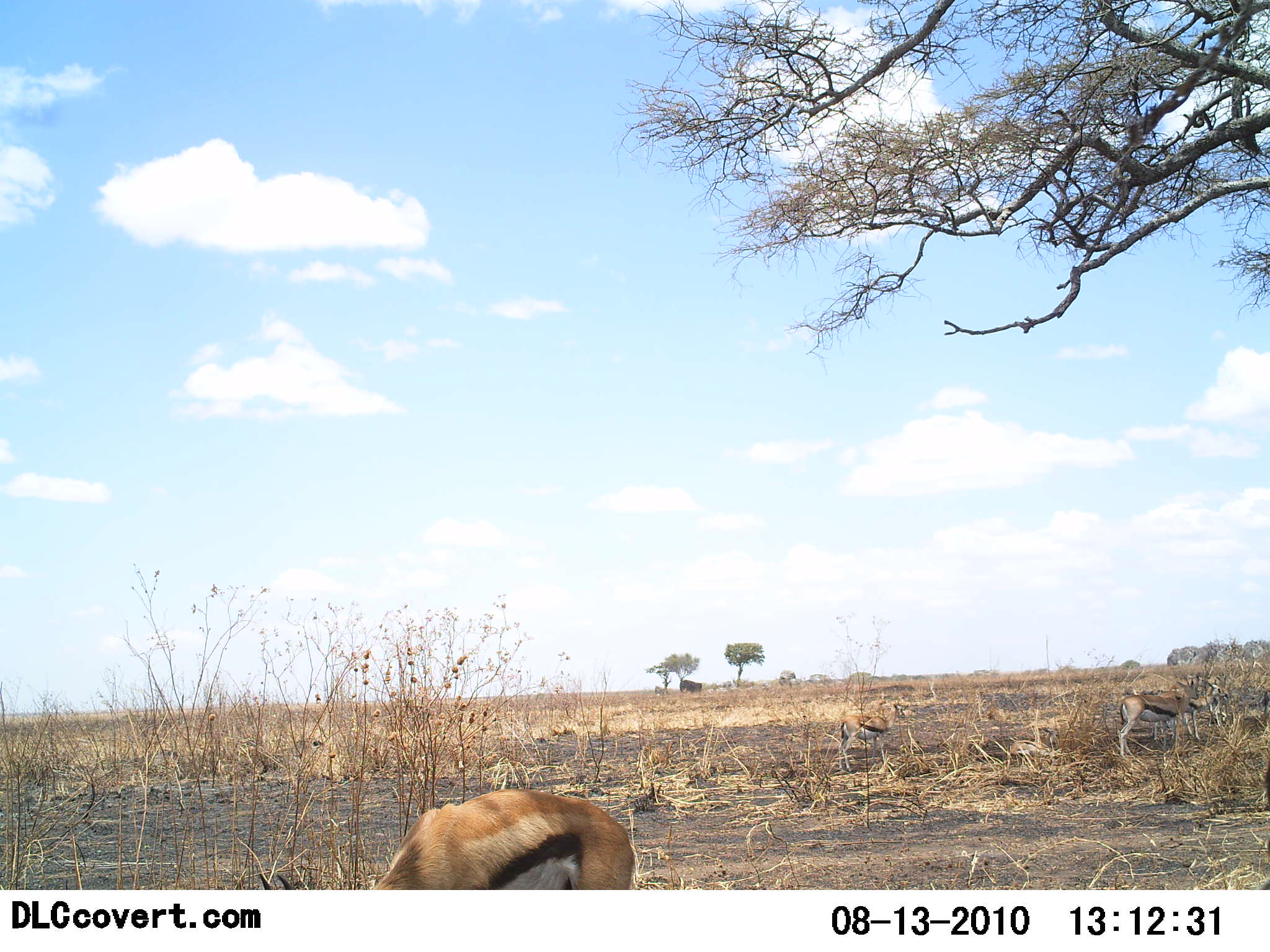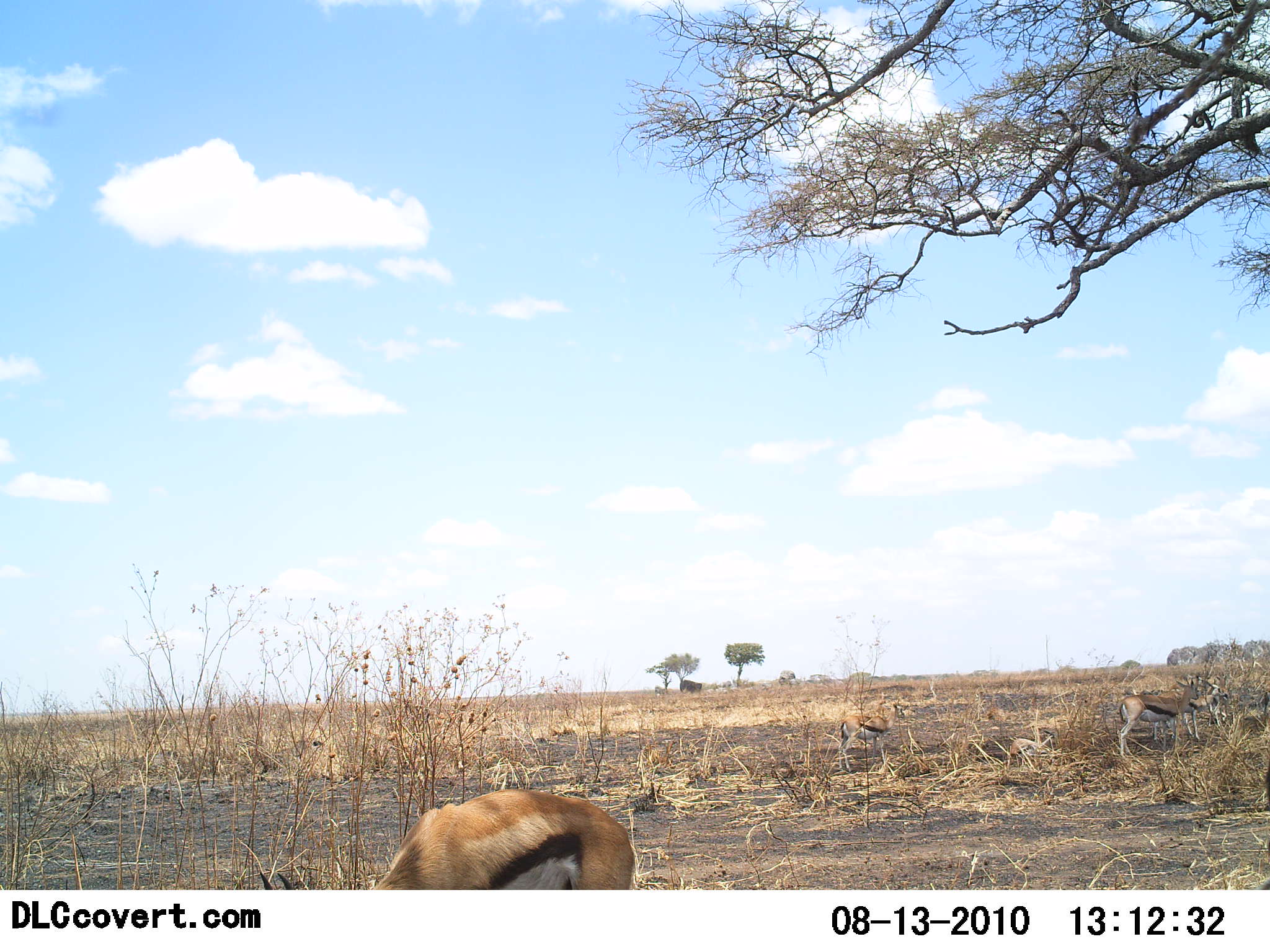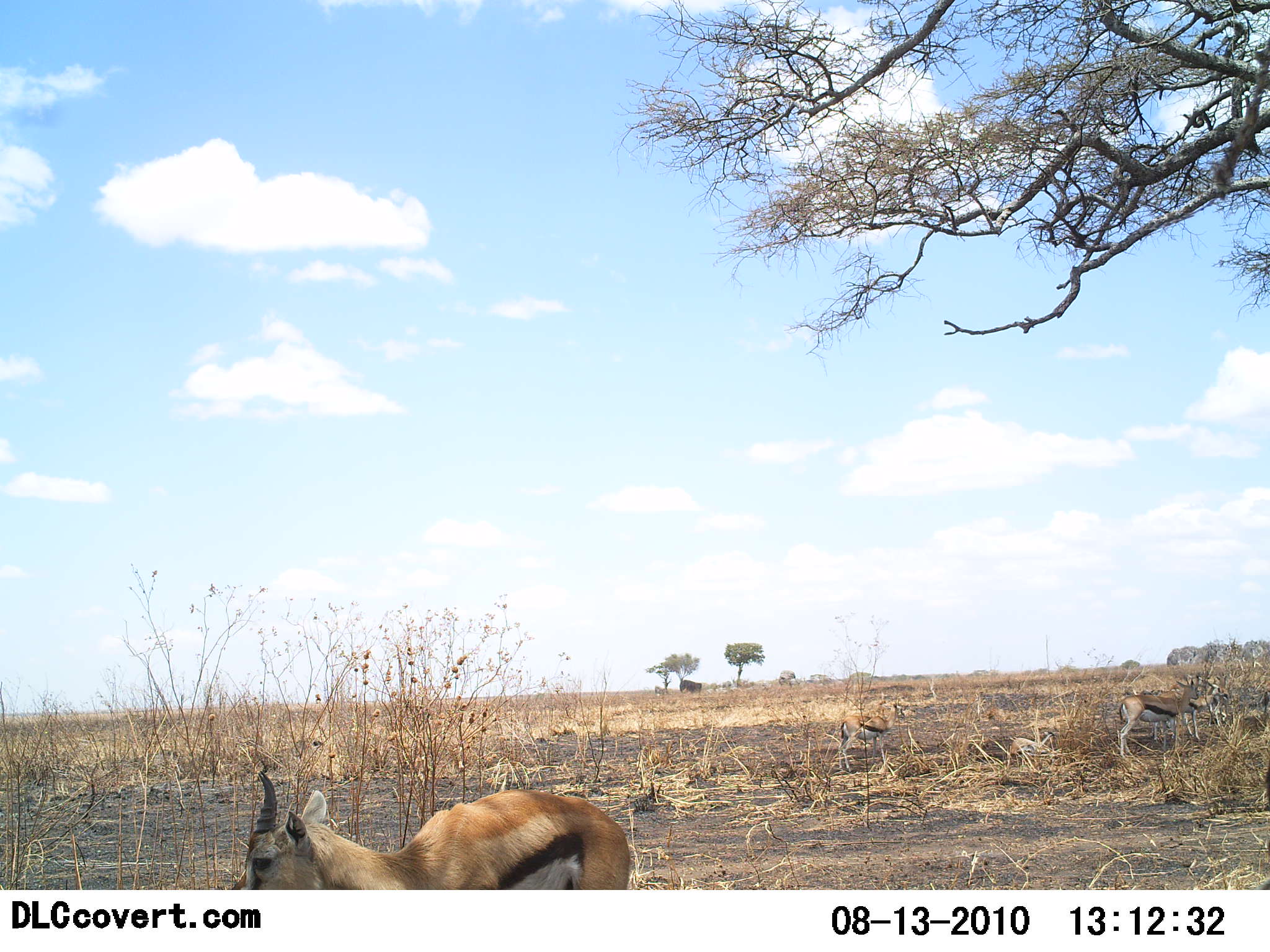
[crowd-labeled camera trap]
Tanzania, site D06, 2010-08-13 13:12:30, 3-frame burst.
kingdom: Animalia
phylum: Chordata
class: Mammalia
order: Artiodactyla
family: Bovidae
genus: Eudorcas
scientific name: Eudorcas thomsonii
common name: thomson's gazelle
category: gazellethomsons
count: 3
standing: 50%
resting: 25%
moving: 0%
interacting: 0%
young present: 17%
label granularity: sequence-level